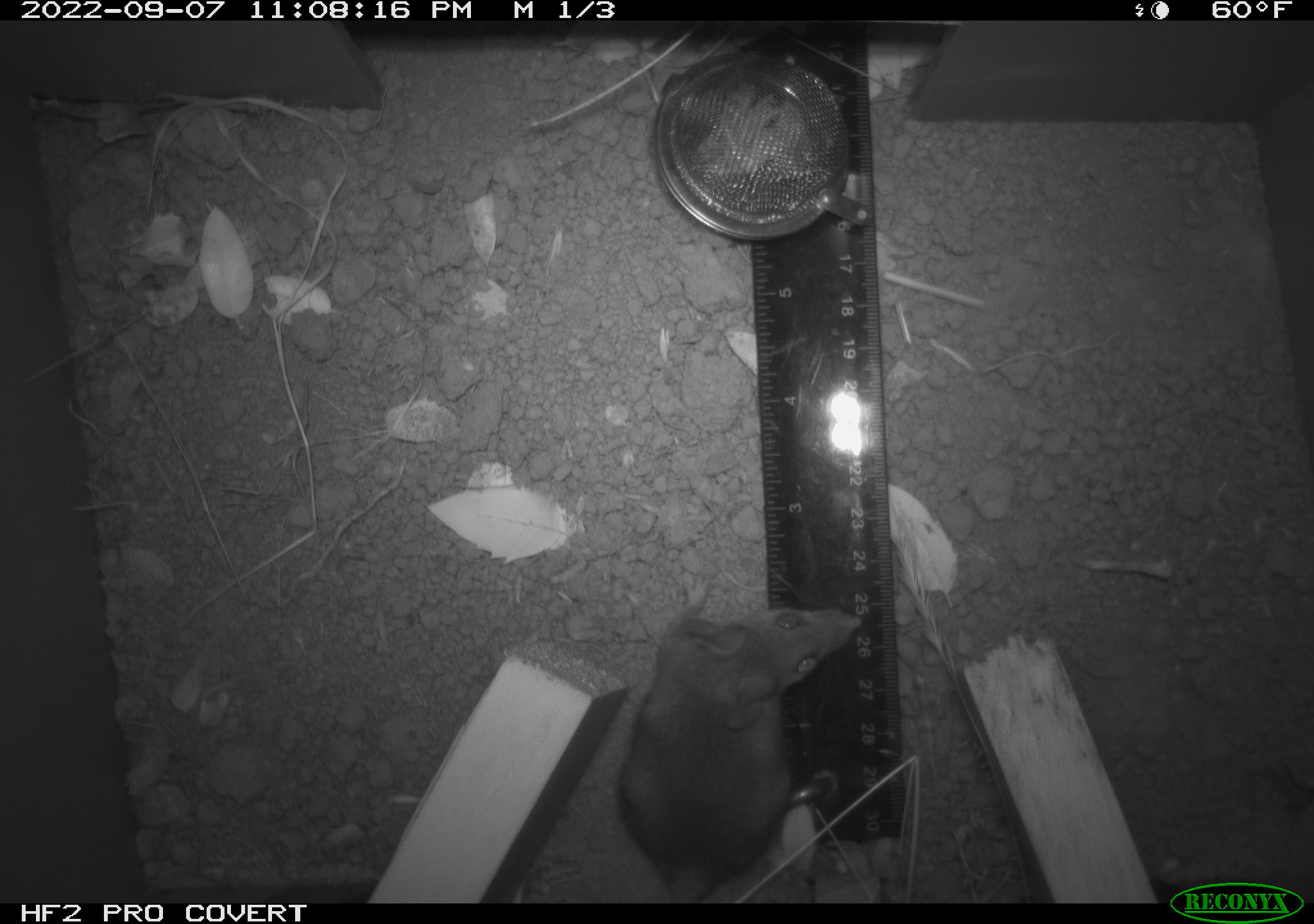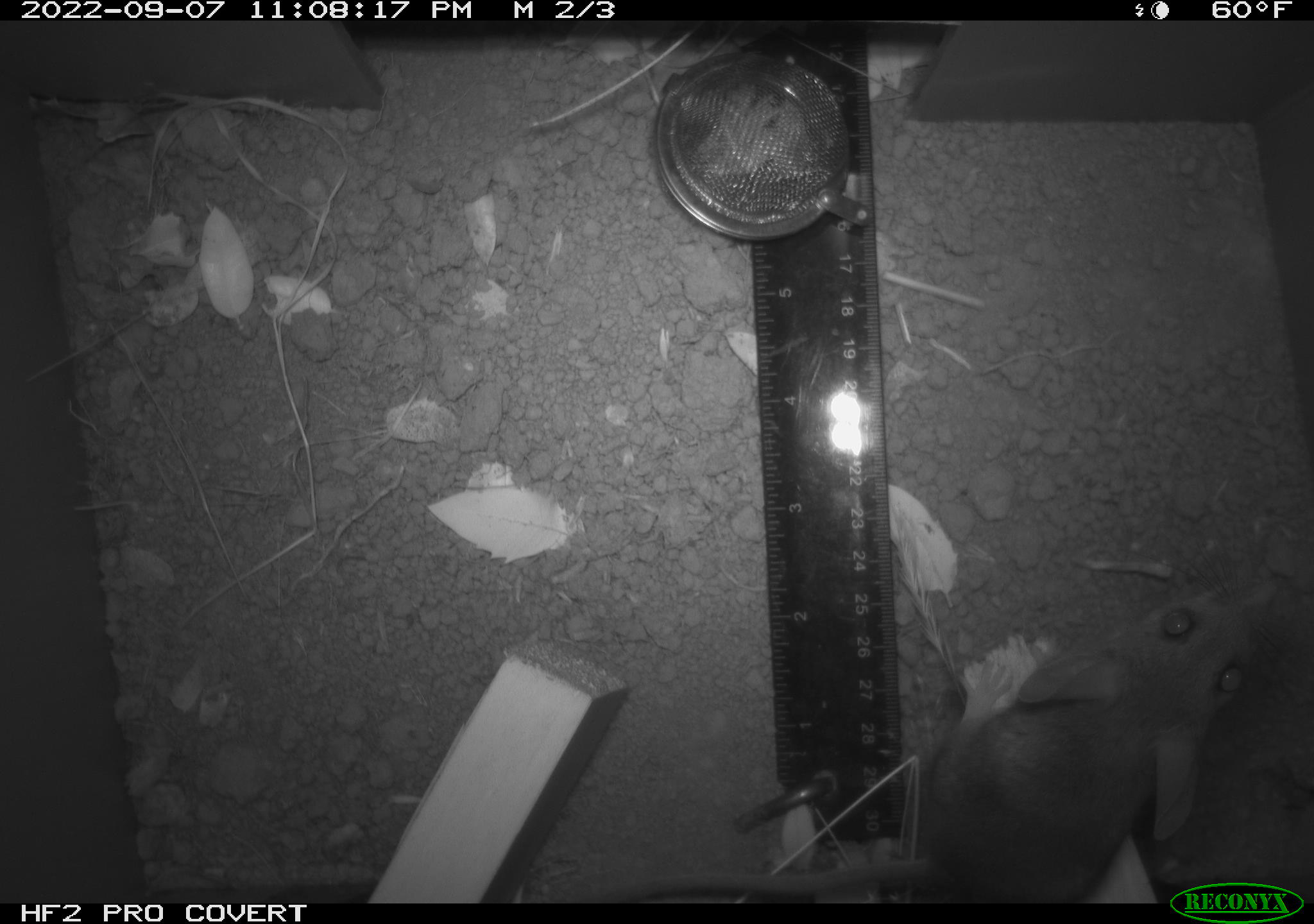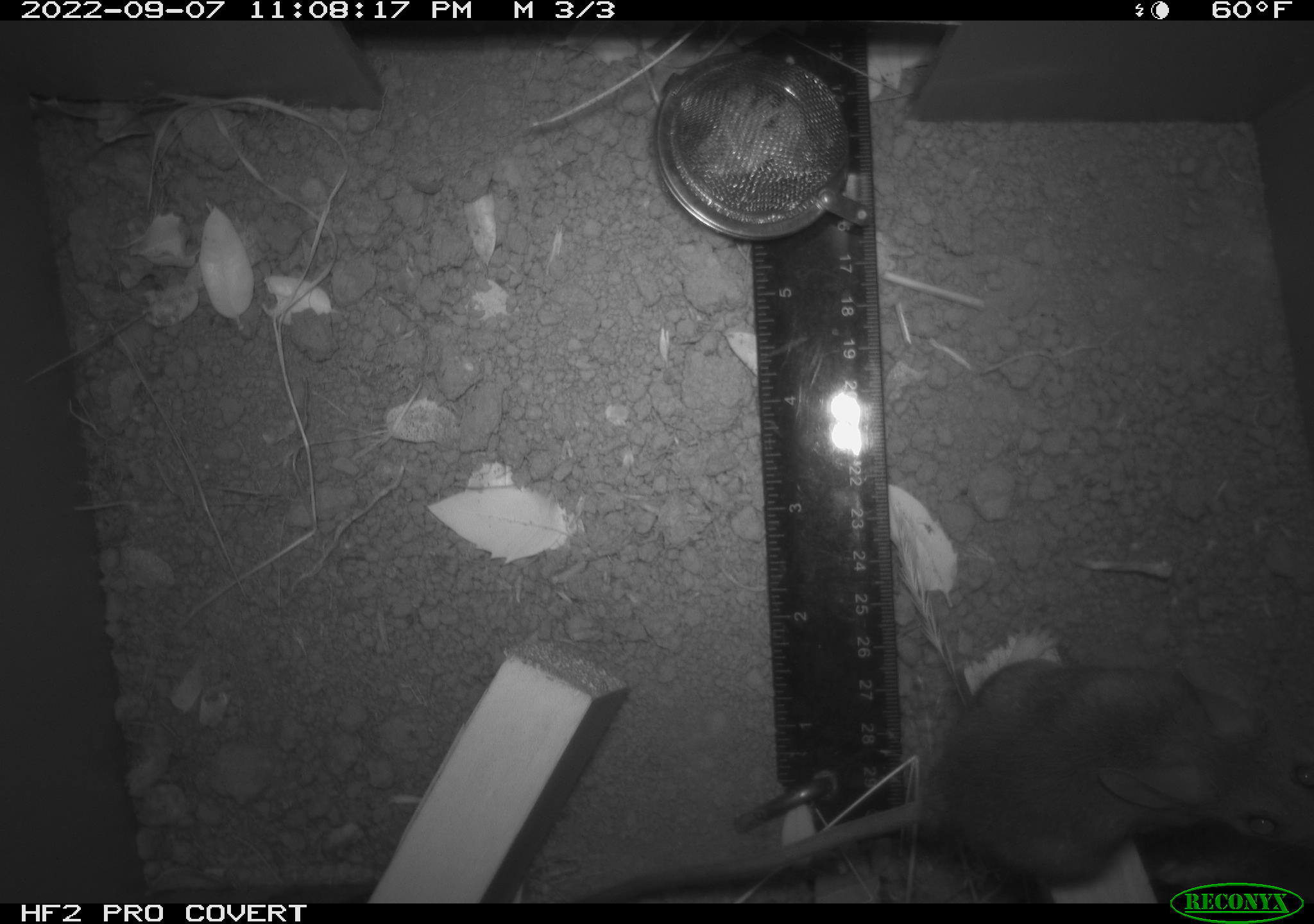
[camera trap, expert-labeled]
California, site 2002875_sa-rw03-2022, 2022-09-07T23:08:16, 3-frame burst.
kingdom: Animalia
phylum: Chordata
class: Mammalia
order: Rodentia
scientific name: Rodentia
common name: mouse species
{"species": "mouse species (Rodentia)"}